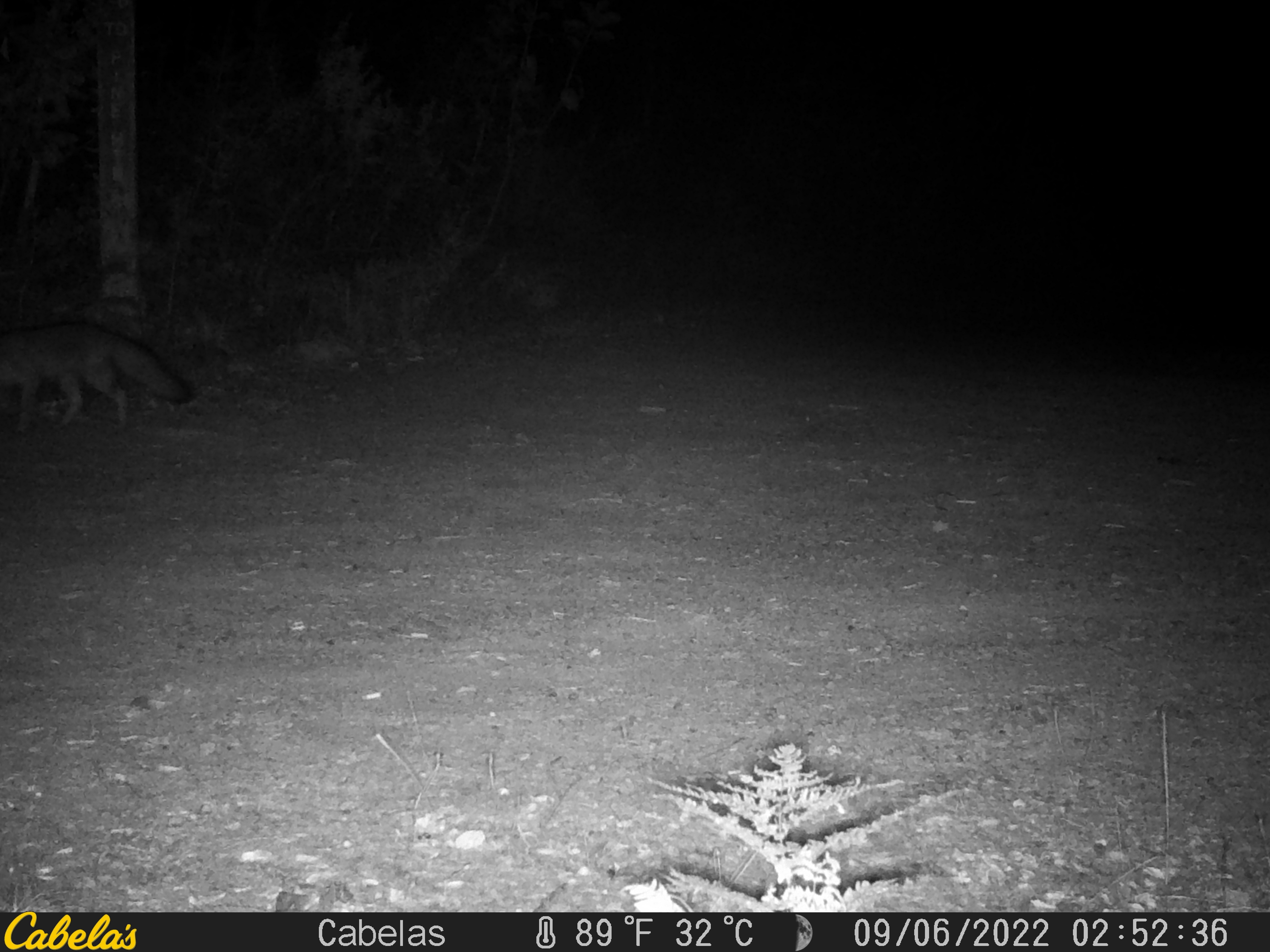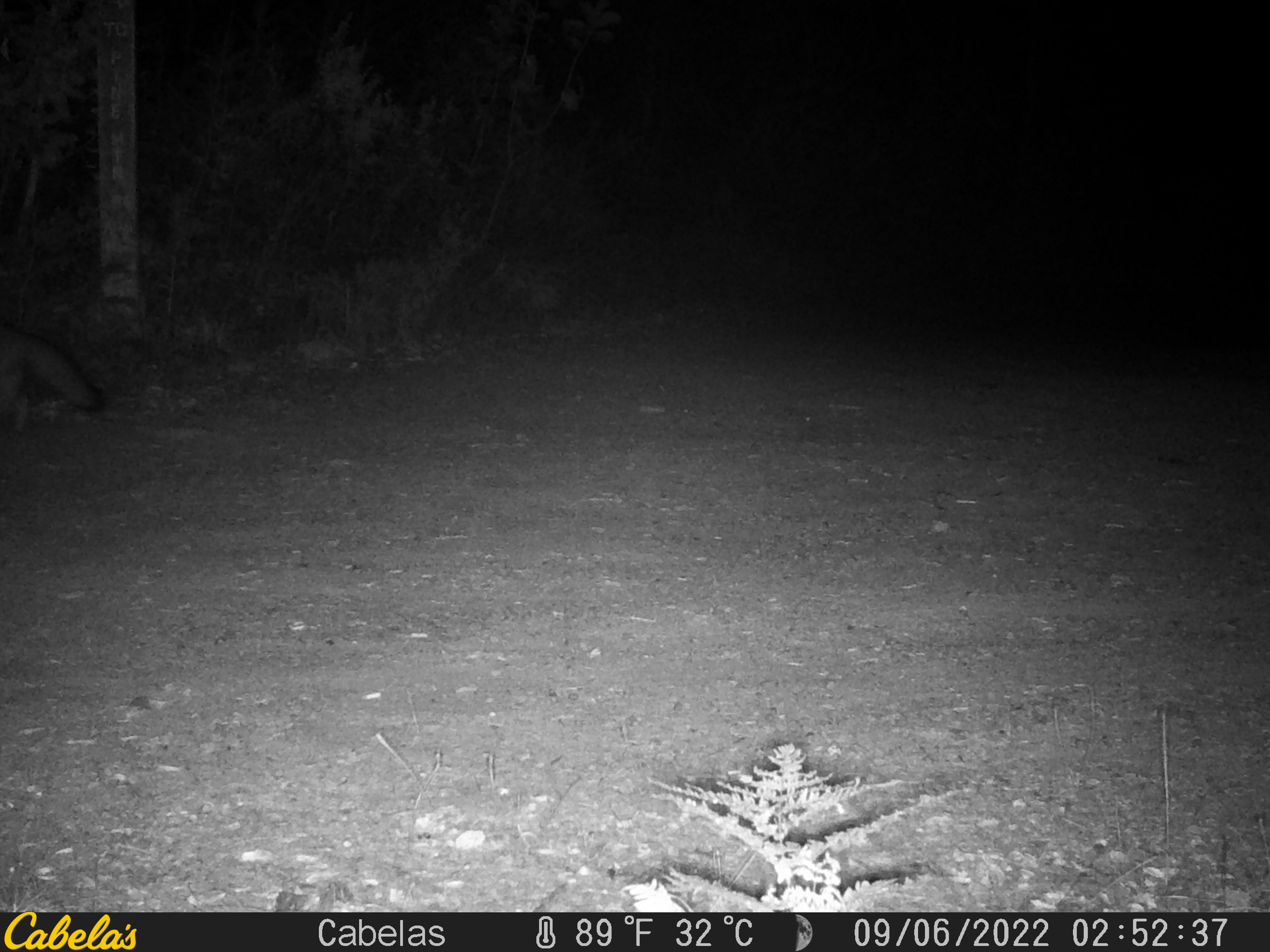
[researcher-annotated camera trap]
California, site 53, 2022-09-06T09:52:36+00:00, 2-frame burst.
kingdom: Animalia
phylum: Chordata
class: Mammalia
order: Carnivora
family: Canidae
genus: Urocyon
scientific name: Urocyon cinereoargenteus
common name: gray fox